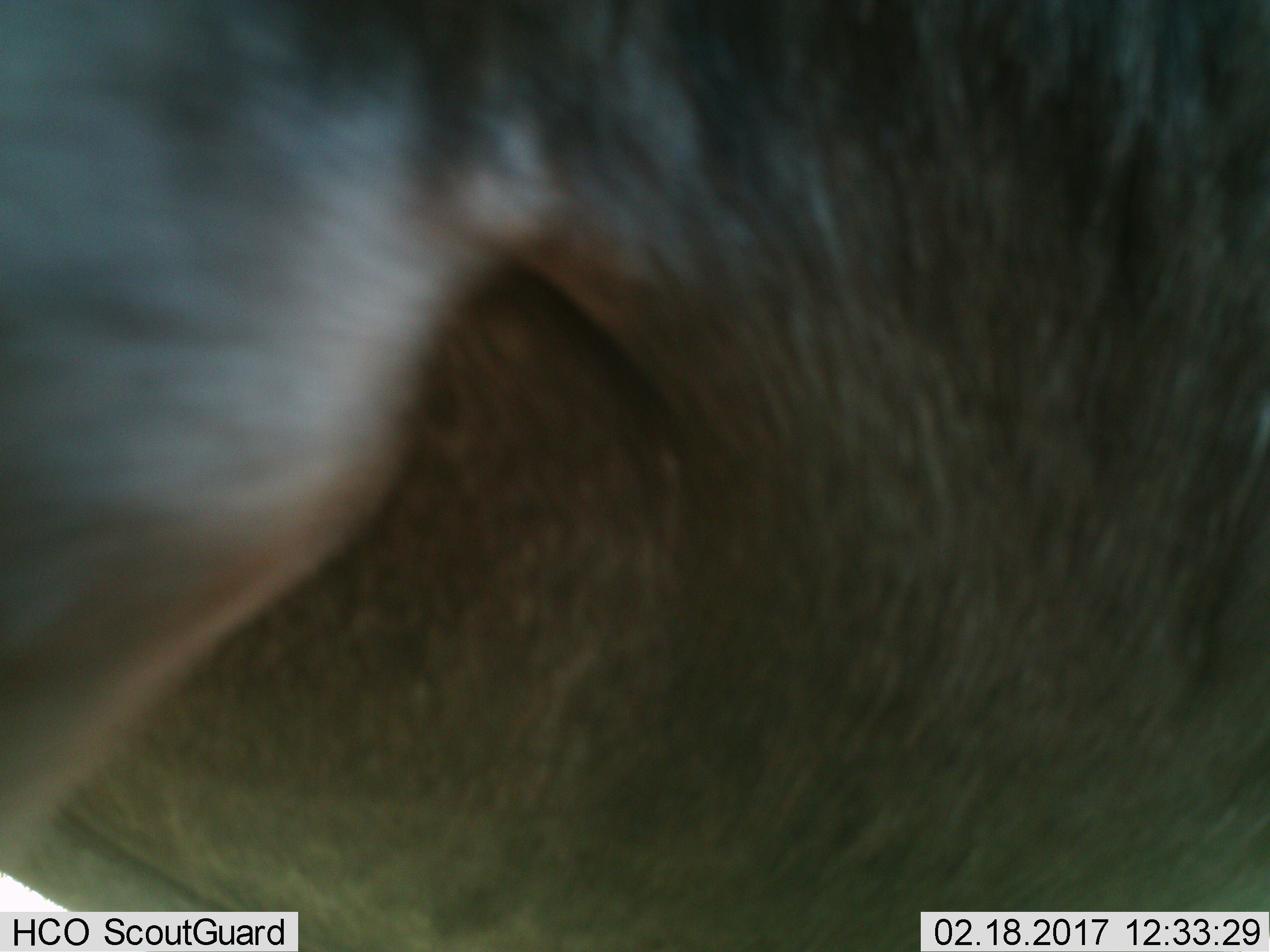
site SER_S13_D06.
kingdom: Animalia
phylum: Chordata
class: Mammalia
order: Artiodactyla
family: Bovidae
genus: Connochaetes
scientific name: Connochaetes taurinus taurinus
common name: blue wildebeest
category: wildebeestblue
Wildebeestblue (blue wildebeest) (Connochaetes taurinus taurinus), count 1. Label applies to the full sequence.